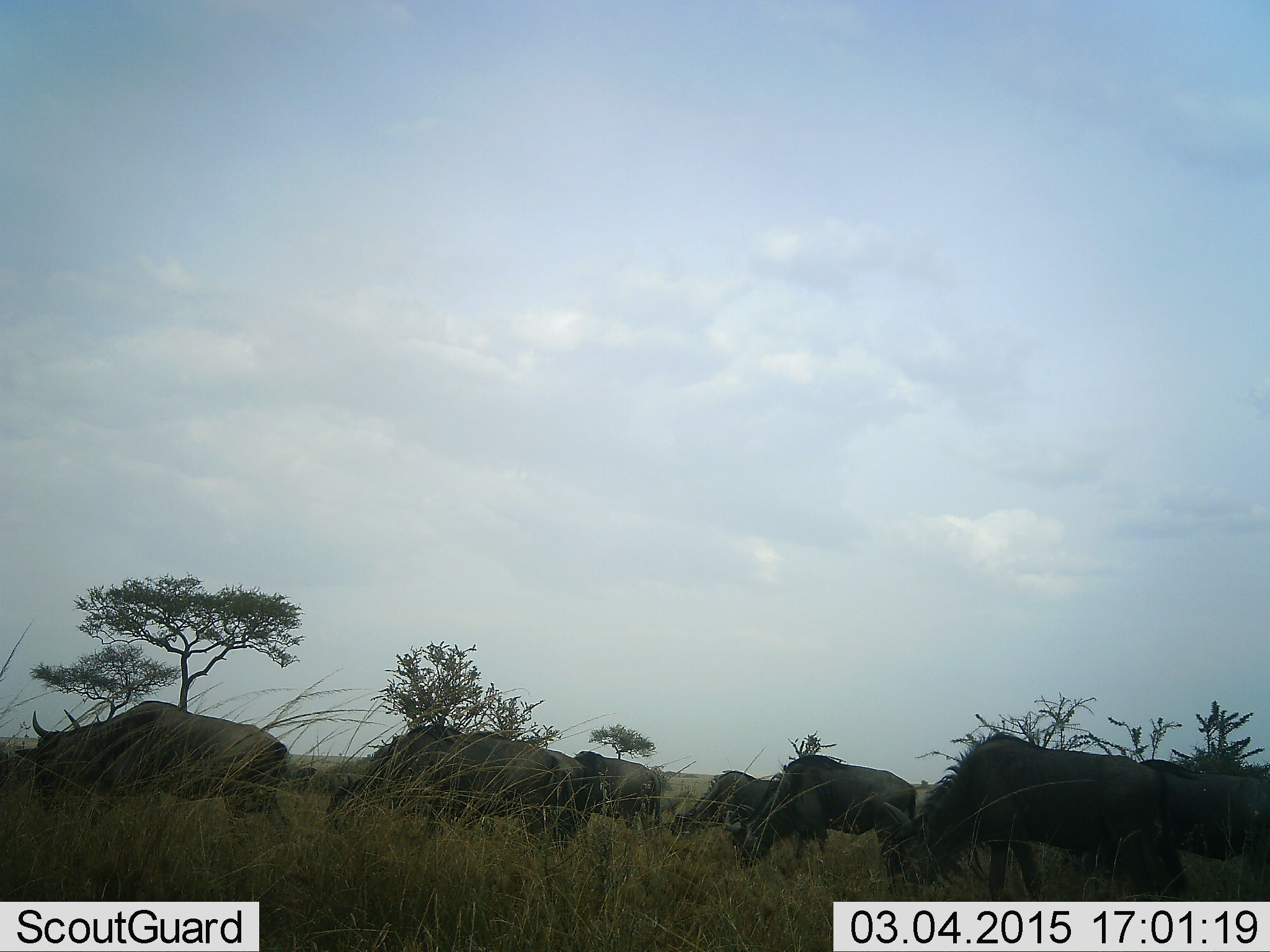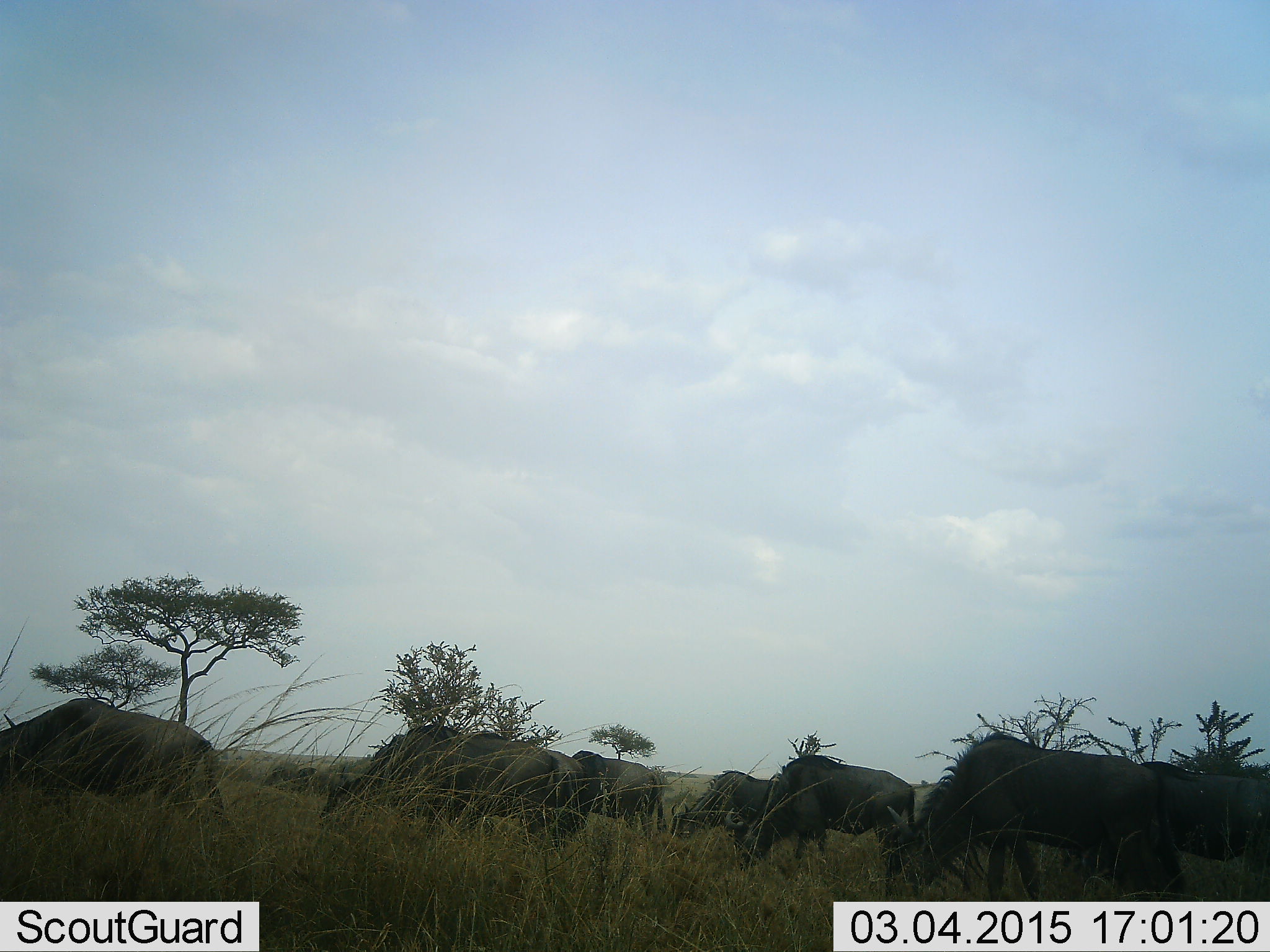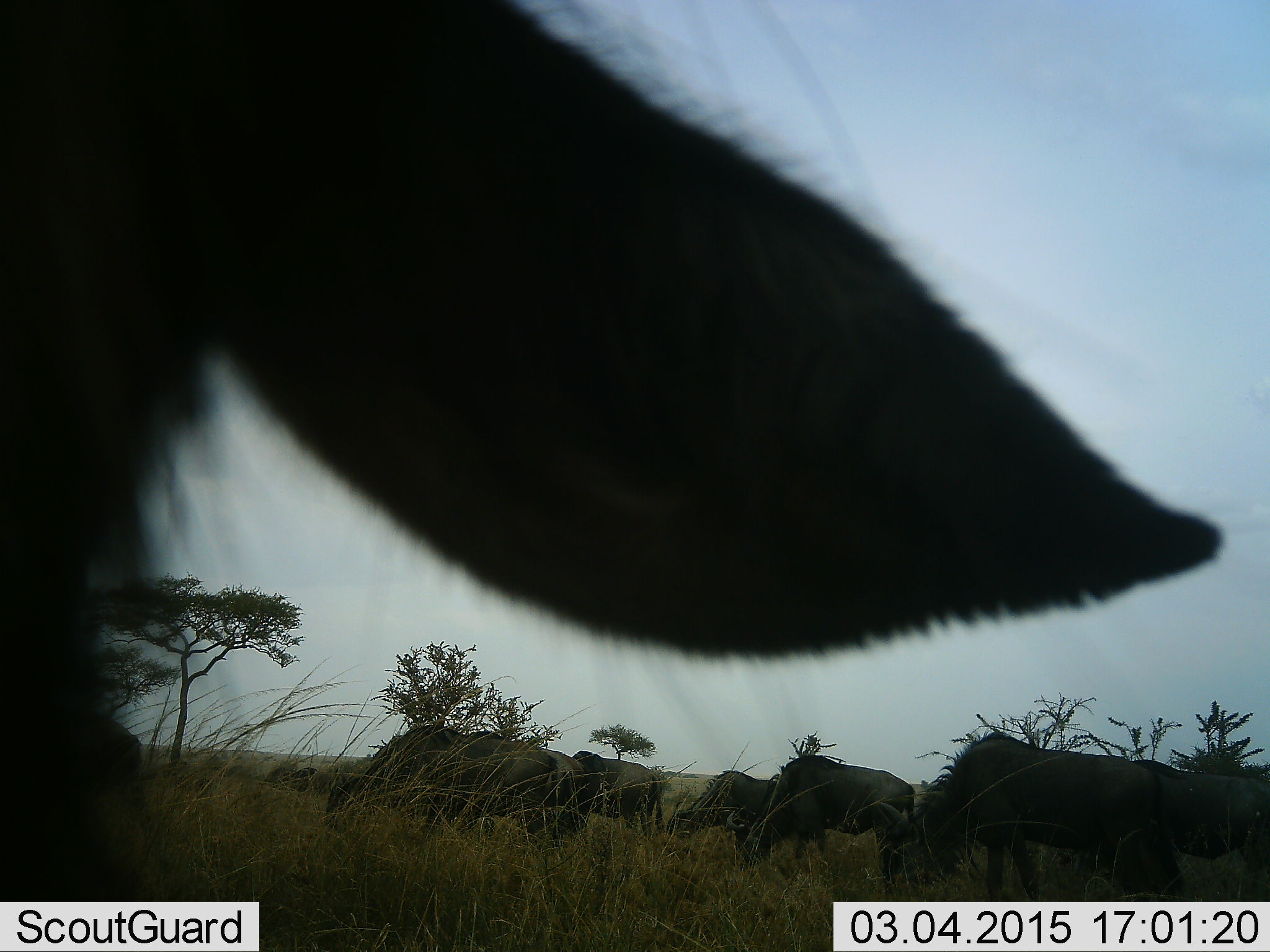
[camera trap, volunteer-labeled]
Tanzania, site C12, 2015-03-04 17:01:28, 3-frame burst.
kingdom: Animalia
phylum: Chordata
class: Mammalia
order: Artiodactyla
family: Bovidae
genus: Connochaetes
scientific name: Connochaetes taurinus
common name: blue wildebeest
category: wildebeest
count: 8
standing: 40%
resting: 0%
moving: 60%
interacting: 0%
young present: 0%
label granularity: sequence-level